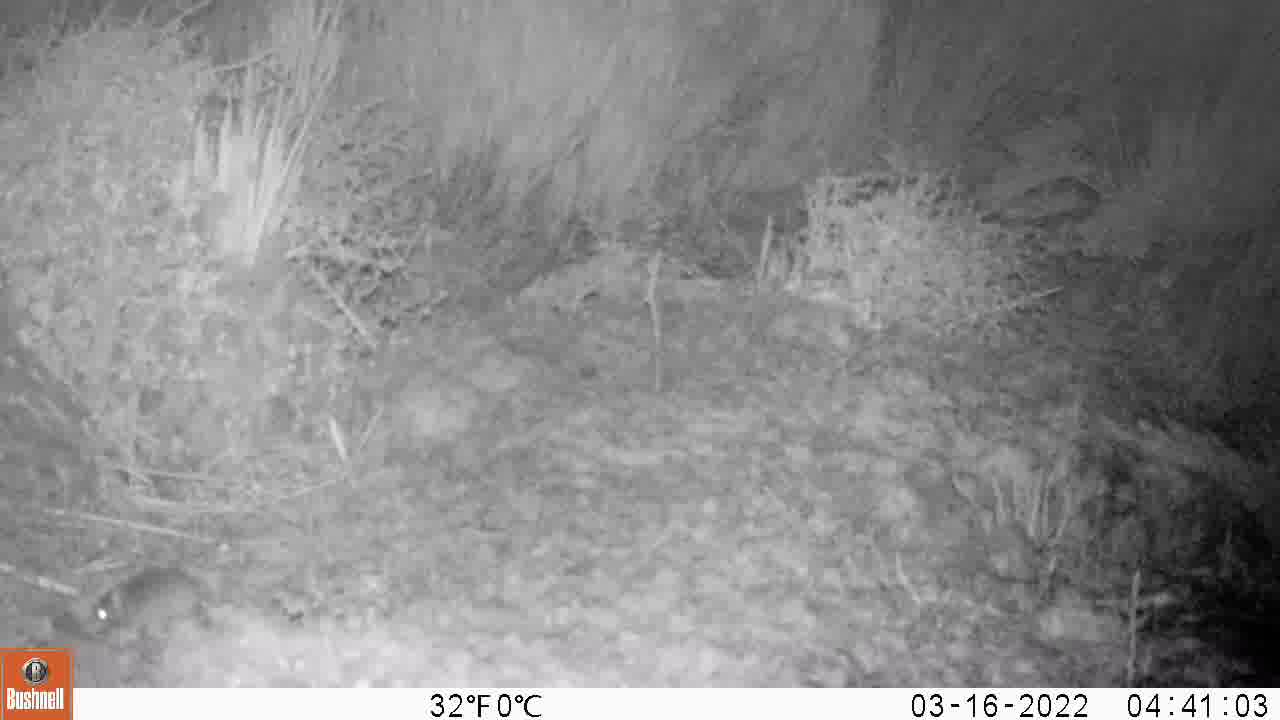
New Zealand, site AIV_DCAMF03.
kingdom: Animalia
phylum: Chordata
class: Mammalia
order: Rodentia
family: Muridae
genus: Mus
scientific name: Mus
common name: mouse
Mouse (Mus).